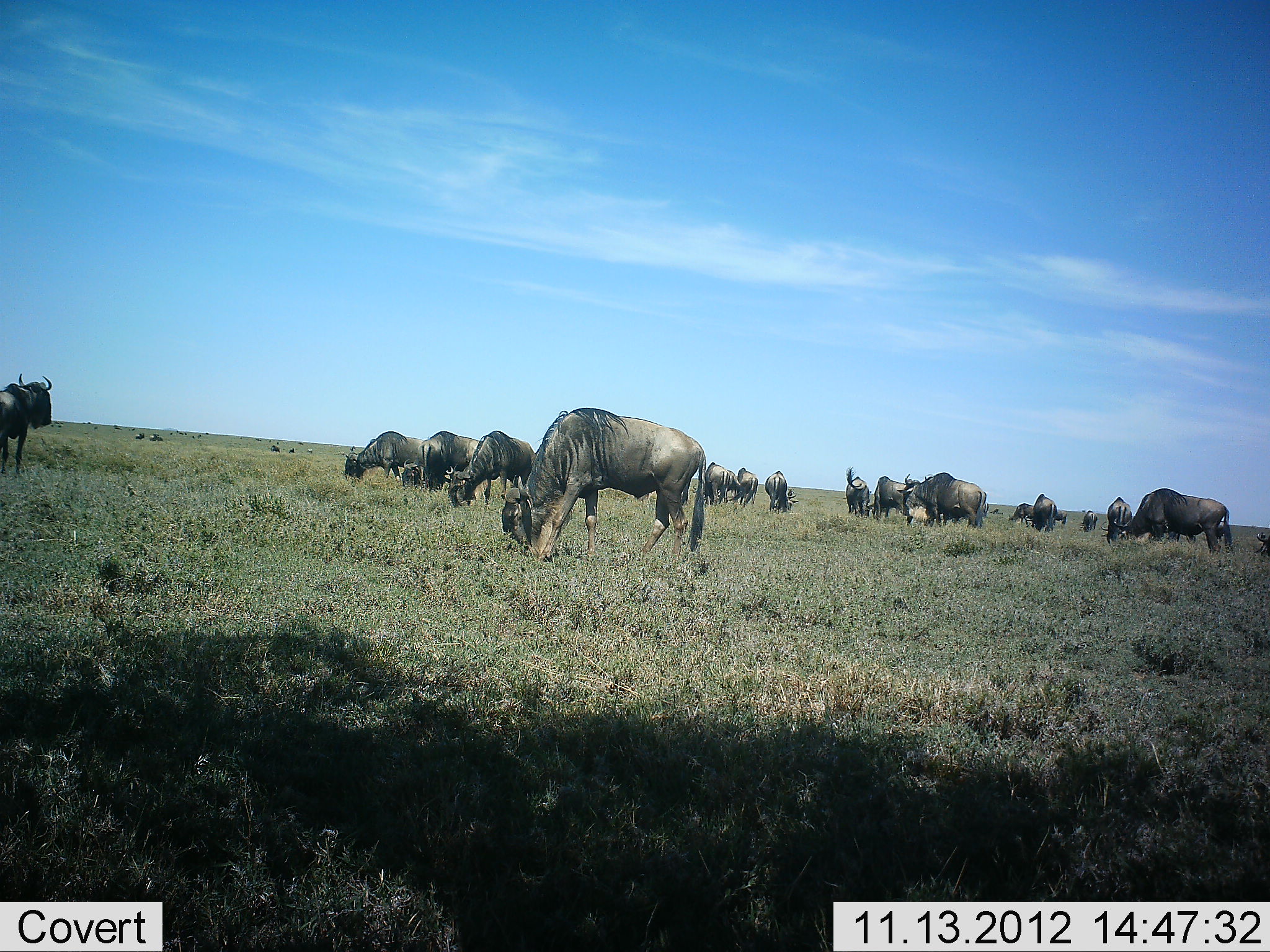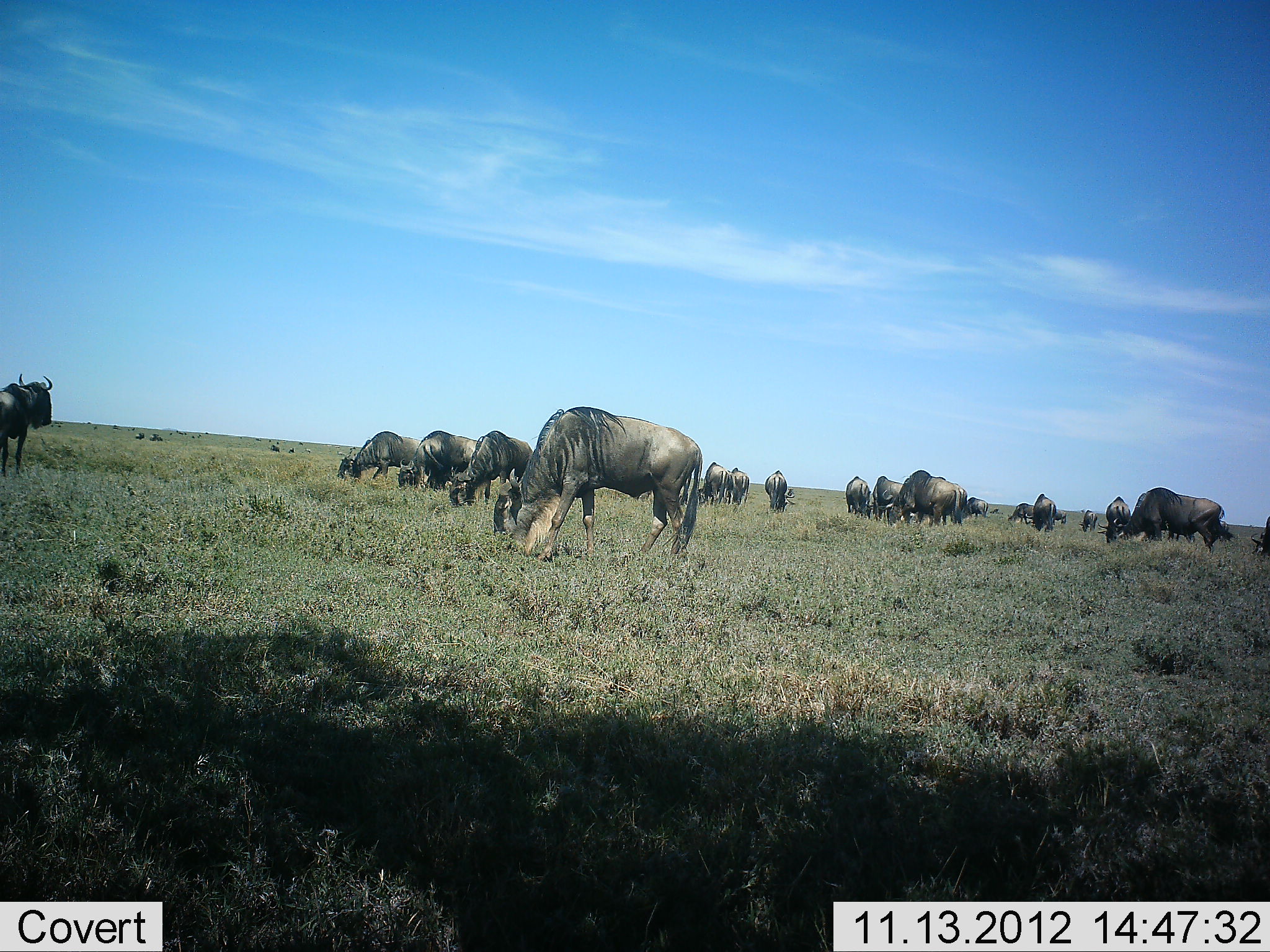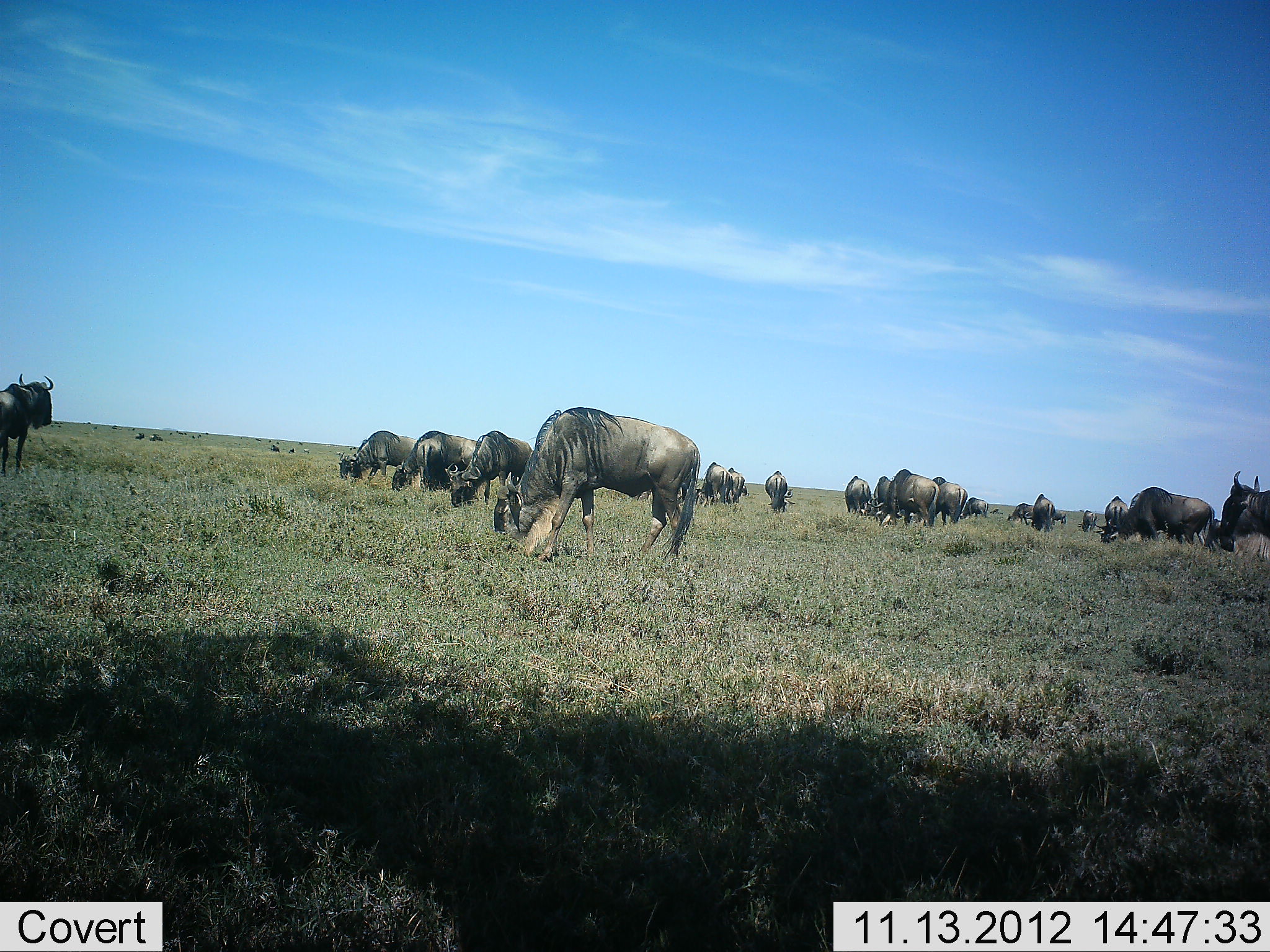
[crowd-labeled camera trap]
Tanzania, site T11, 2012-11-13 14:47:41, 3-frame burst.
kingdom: Animalia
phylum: Chordata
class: Mammalia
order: Artiodactyla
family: Bovidae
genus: Connochaetes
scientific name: Connochaetes taurinus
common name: blue wildebeest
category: wildebeest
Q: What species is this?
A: Wildebeest (blue wildebeest) (Connochaetes taurinus).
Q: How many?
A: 11-50.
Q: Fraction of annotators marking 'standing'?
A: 20%.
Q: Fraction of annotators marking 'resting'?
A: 0%.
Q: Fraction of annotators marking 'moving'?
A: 10%.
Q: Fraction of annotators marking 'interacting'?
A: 0%.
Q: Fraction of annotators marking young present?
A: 0%.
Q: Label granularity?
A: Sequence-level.